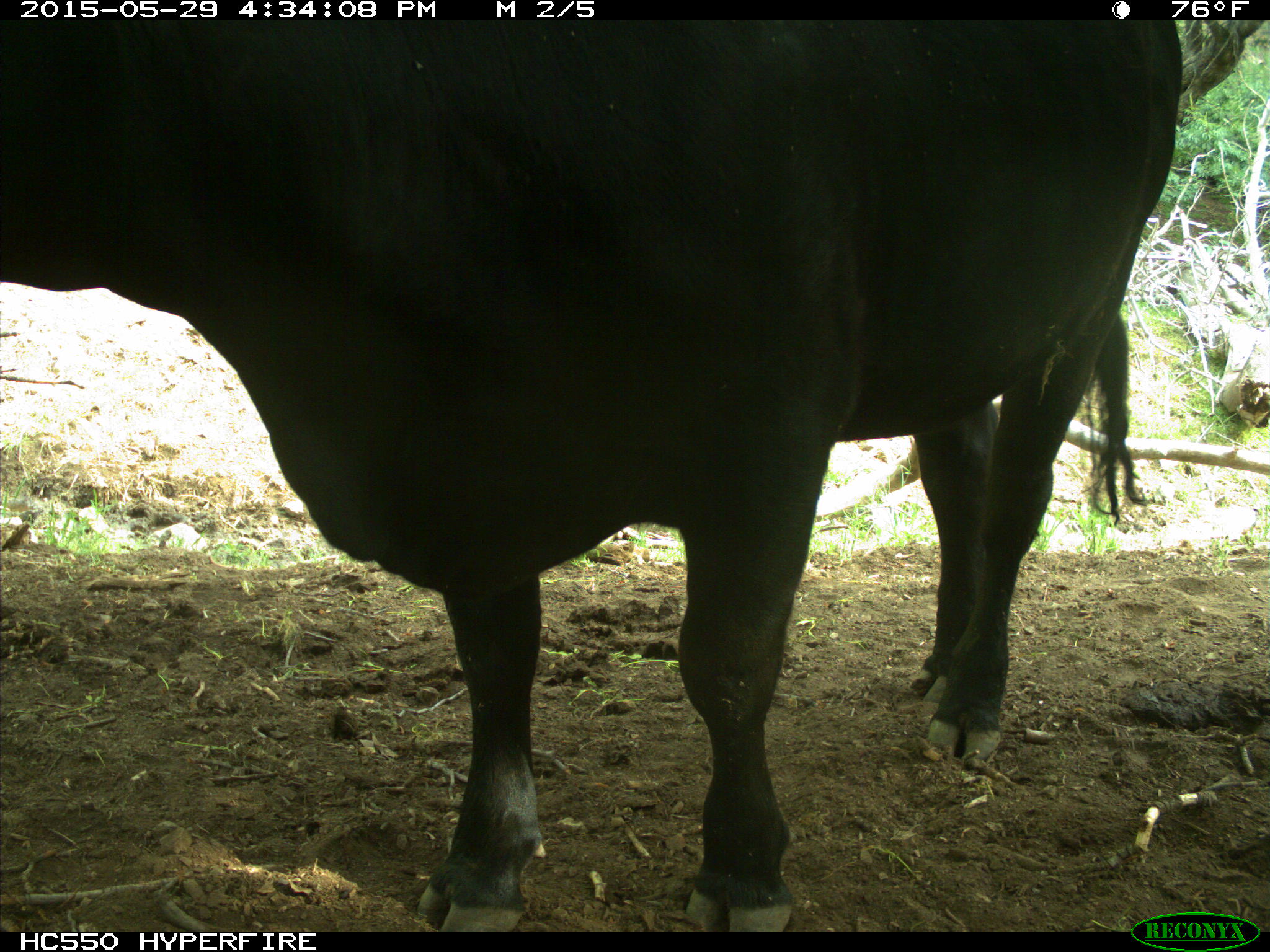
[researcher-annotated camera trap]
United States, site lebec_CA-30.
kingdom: Animalia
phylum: Chordata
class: Mammalia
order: Artiodactyla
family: Bovidae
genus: Bos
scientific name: Bos taurus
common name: domestic cow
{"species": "Bos taurus (domestic cow)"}